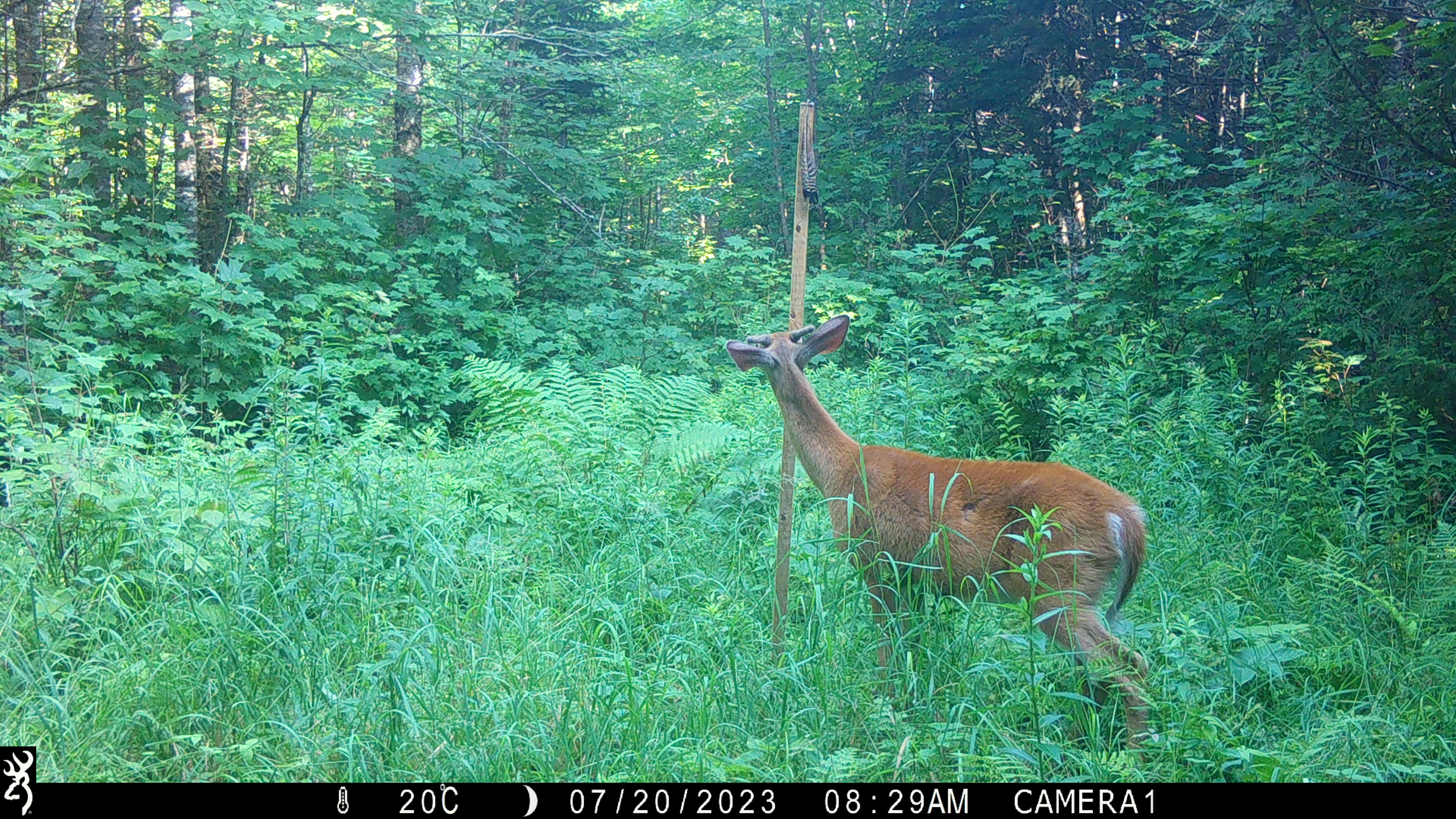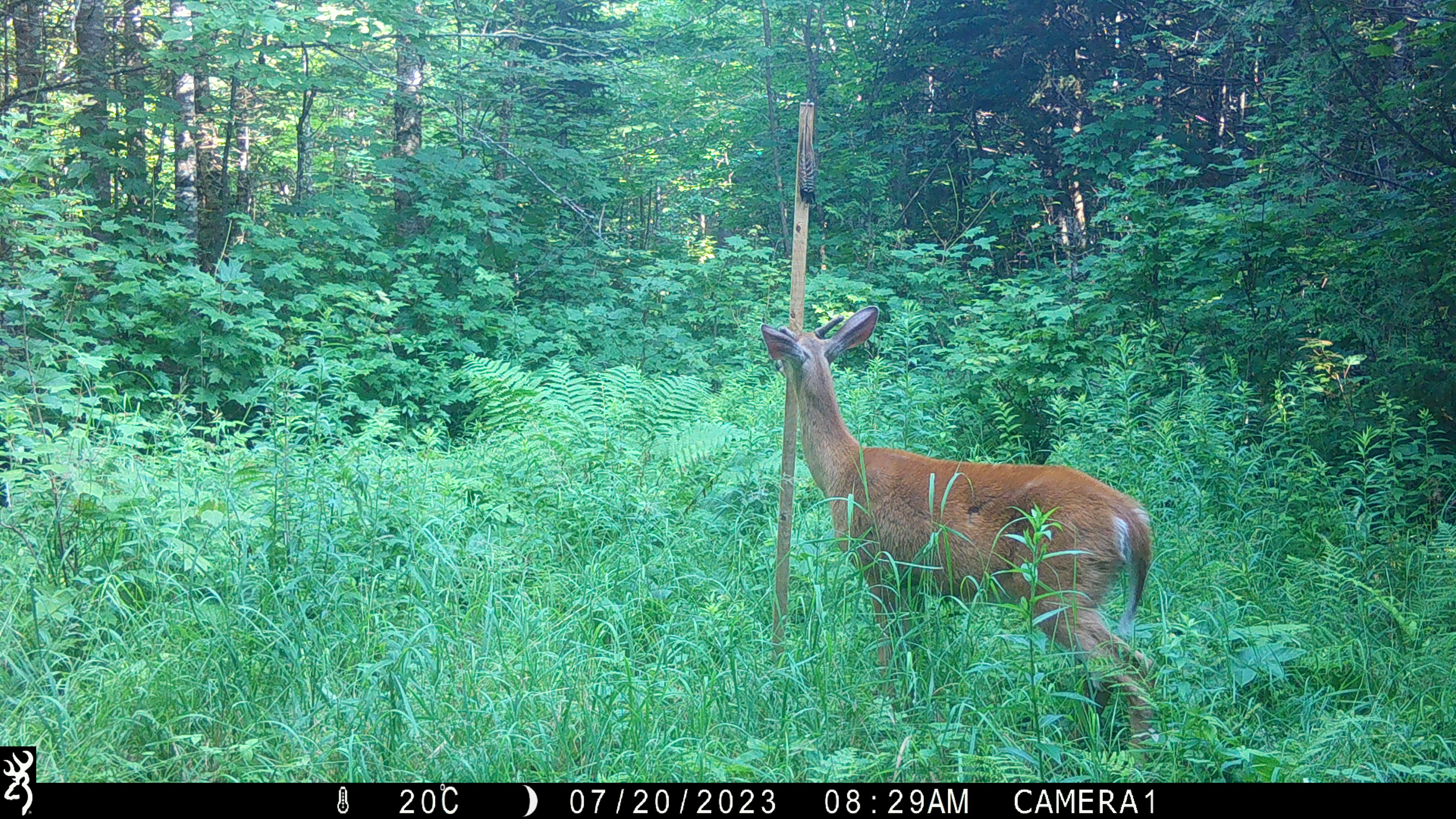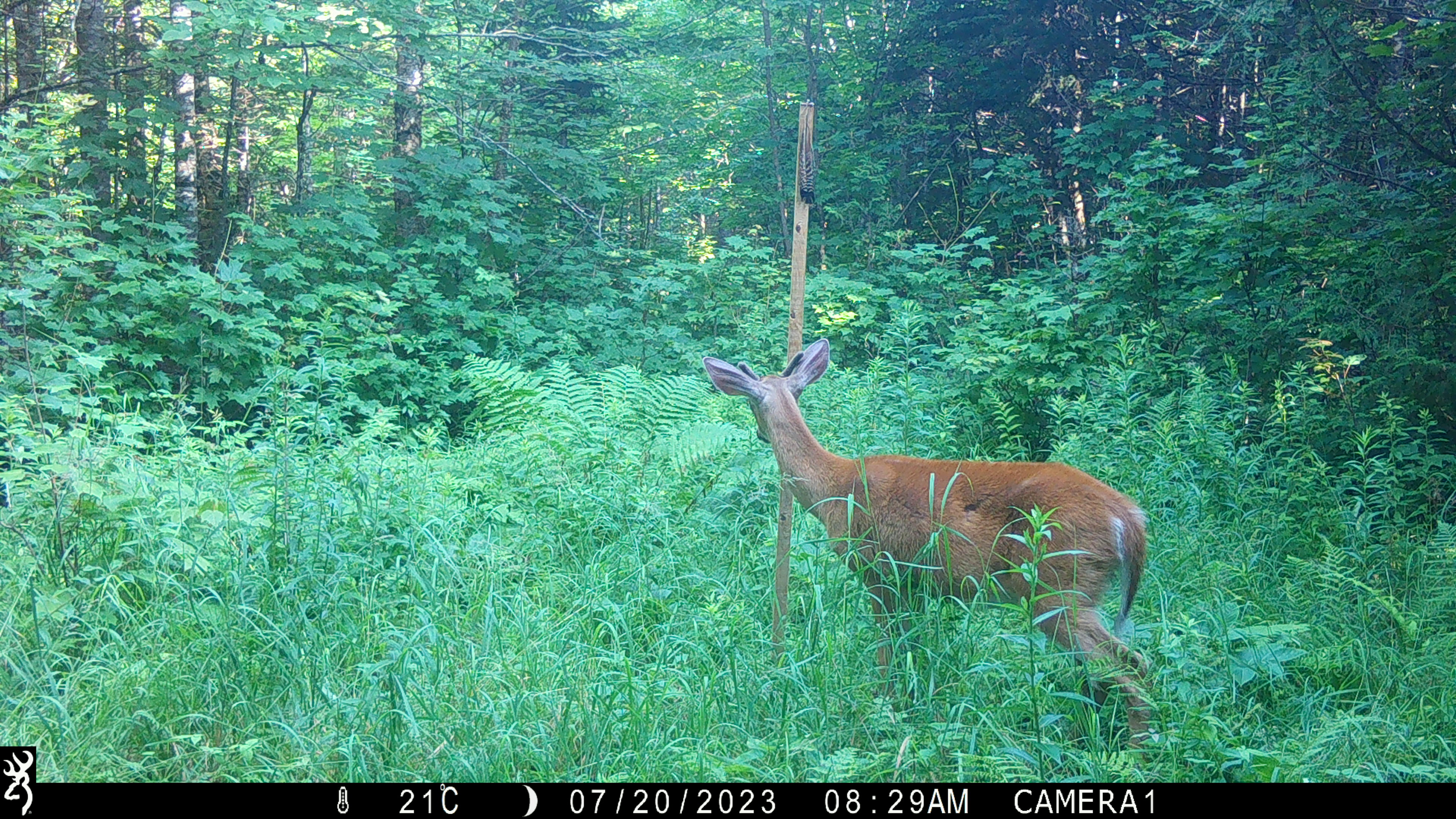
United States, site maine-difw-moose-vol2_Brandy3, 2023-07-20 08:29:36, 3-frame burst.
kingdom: Animalia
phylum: Chordata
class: Mammalia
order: Artiodactyla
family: Cervidae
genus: Odocoileus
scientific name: Odocoileus virginianus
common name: white-tailed deer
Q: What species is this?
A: White-tailed deer (Odocoileus virginianus).